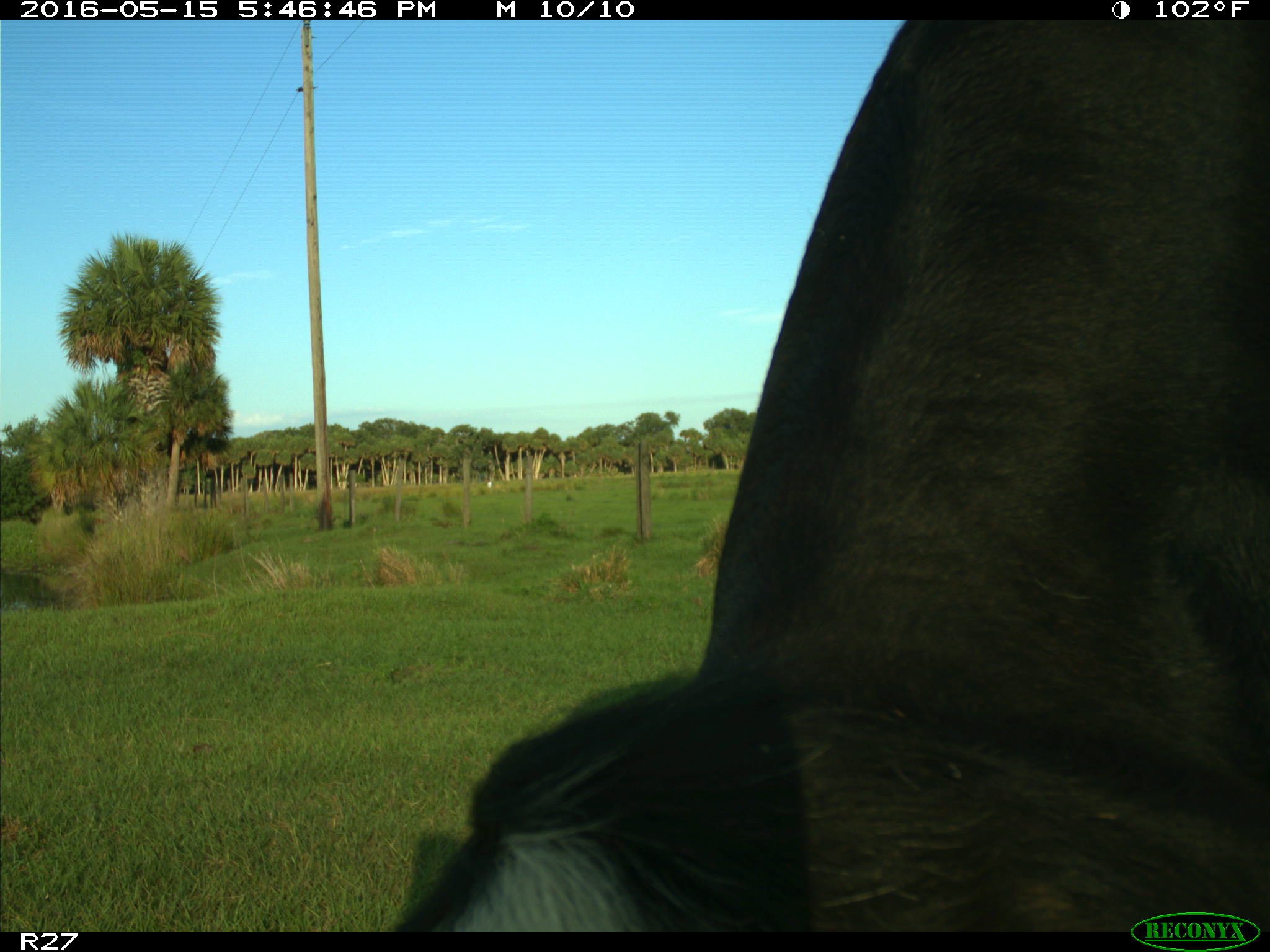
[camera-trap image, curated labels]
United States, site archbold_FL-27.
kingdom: Animalia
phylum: Chordata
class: Mammalia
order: Artiodactyla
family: Bovidae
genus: Bos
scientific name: Bos taurus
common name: domestic cow